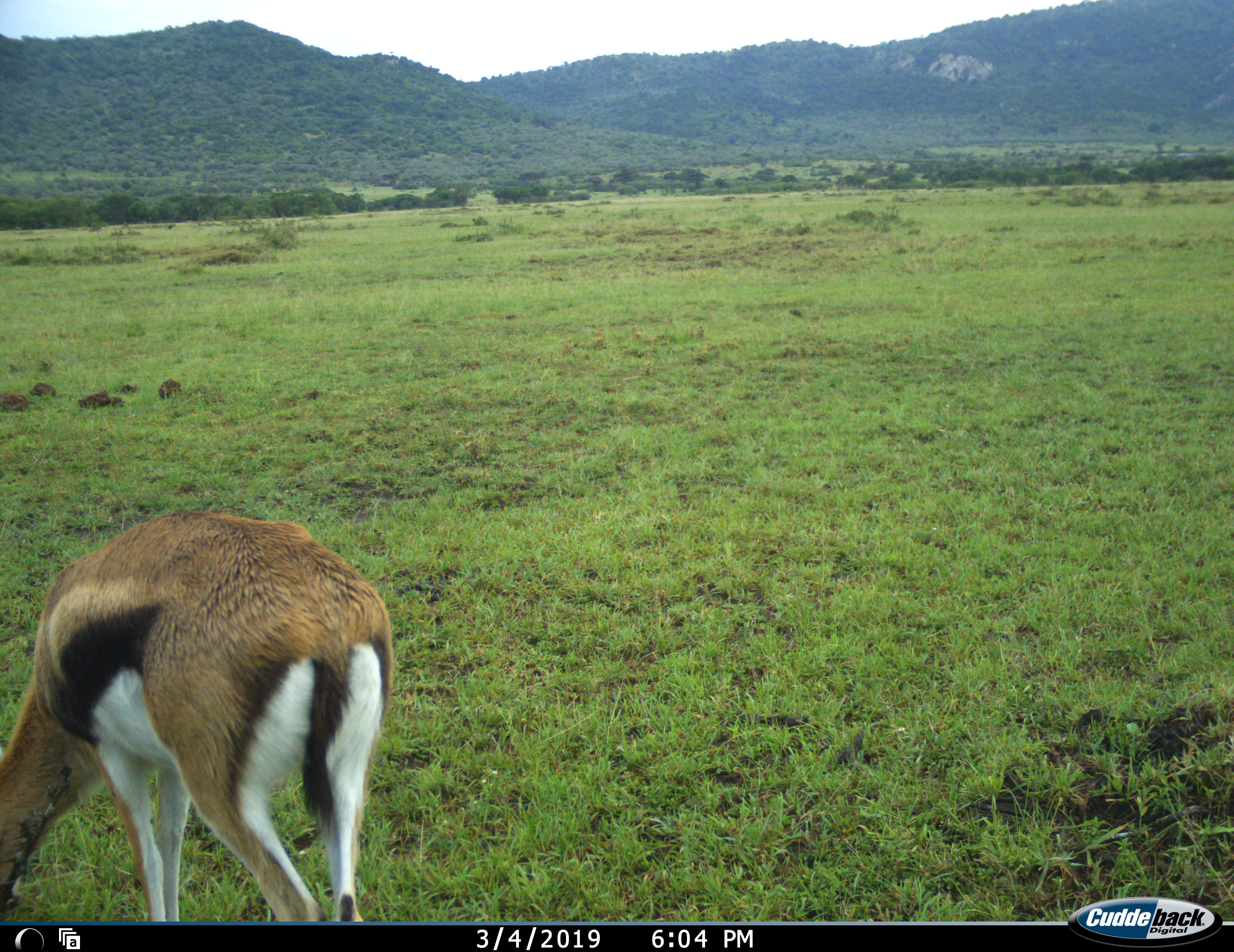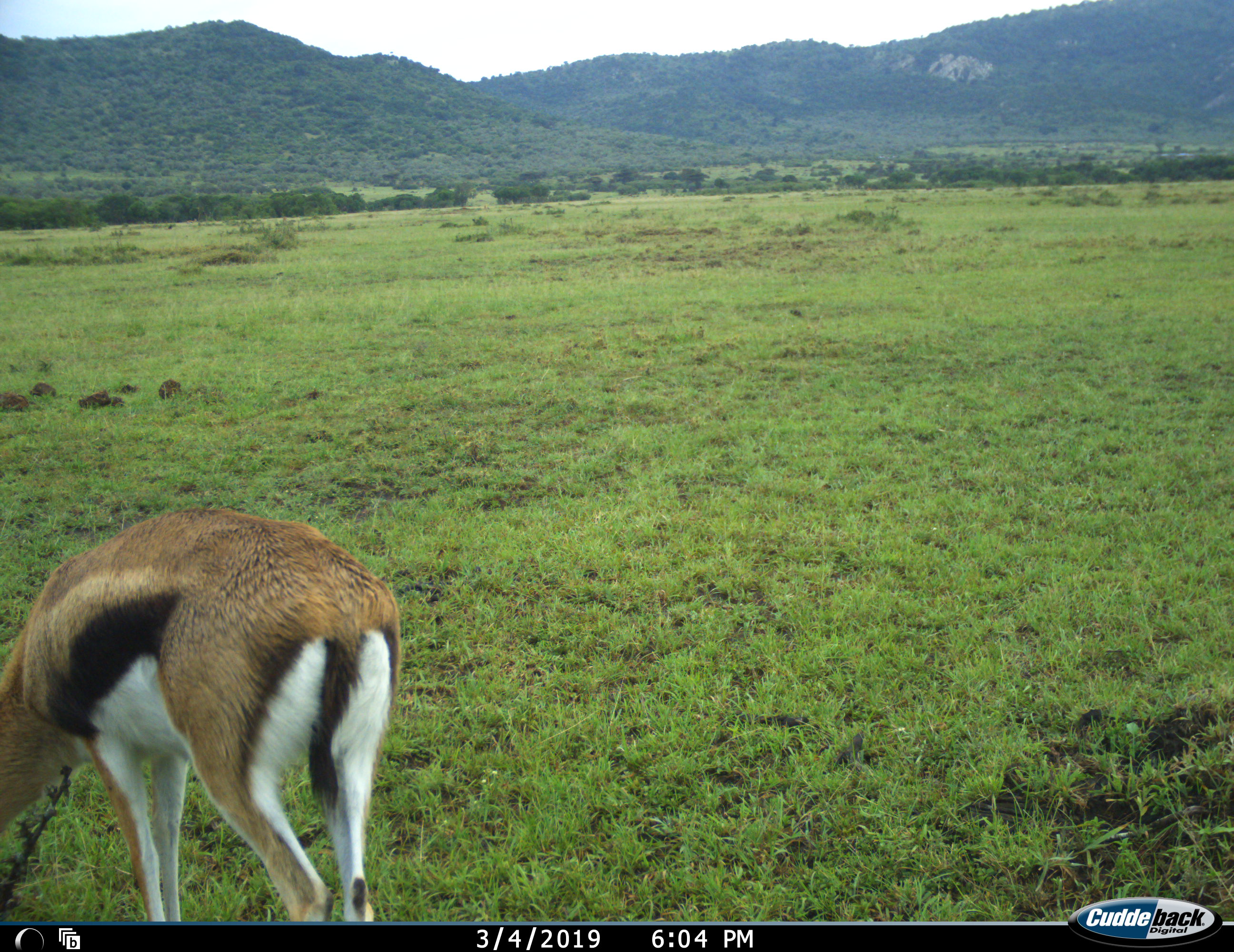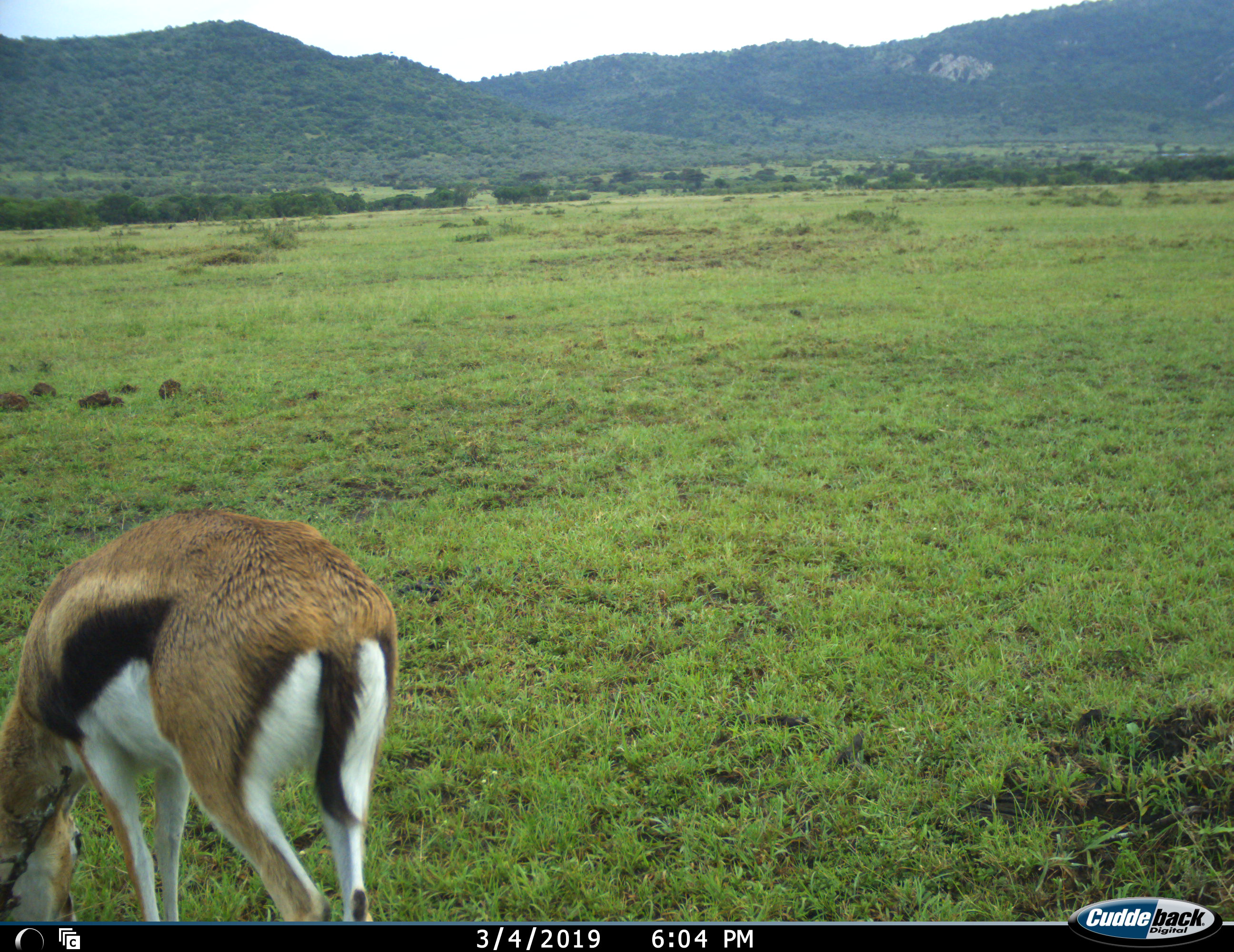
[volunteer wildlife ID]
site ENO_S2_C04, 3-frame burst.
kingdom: Animalia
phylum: Chordata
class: Mammalia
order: Artiodactyla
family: Bovidae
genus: Eudorcas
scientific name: Eudorcas thomsonii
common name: thomson's gazelle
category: gazellethomsons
Gazellethomsons (thomson's gazelle) (Eudorcas thomsonii), count 1. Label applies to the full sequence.